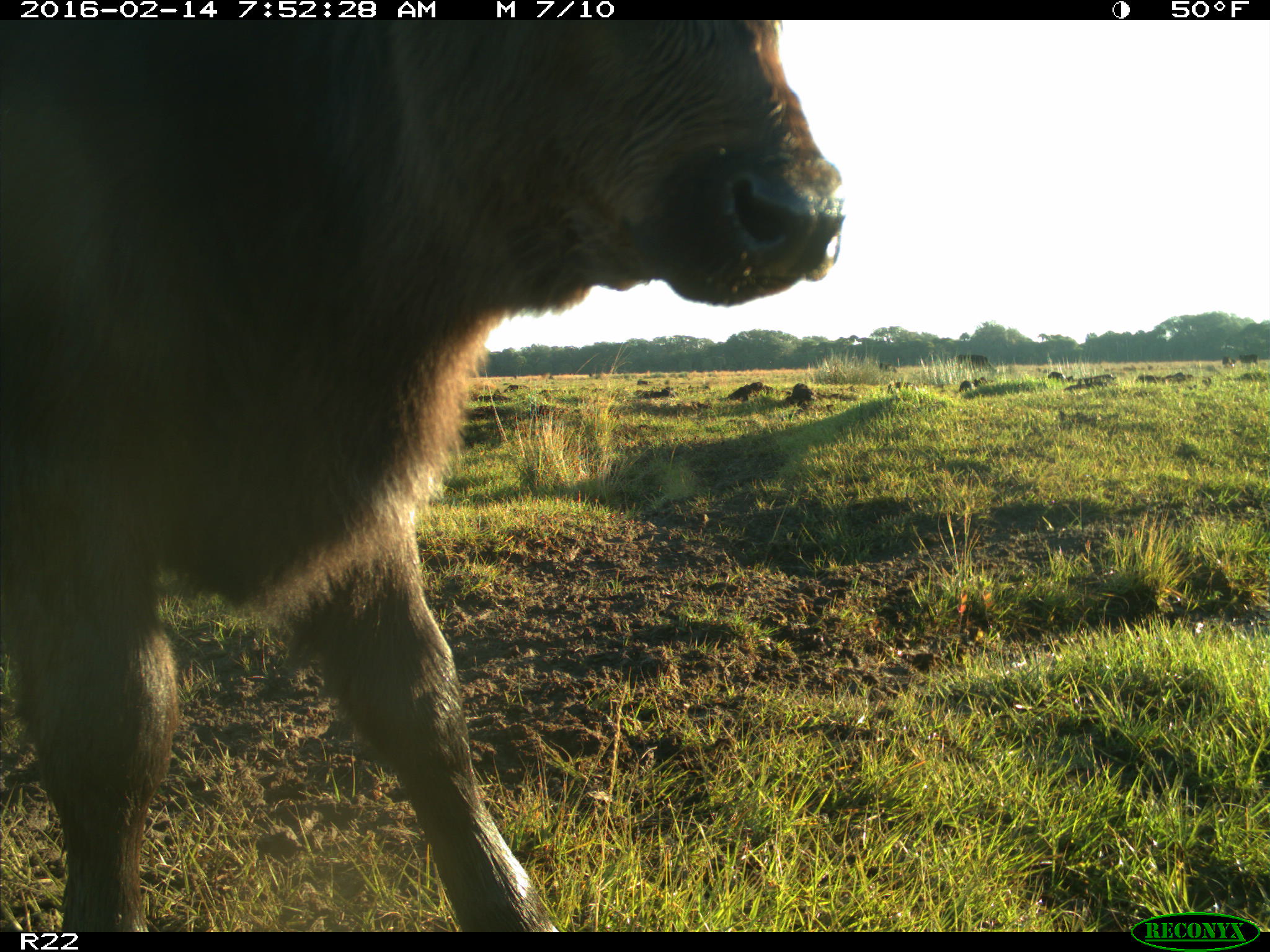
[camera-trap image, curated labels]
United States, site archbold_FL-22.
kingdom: Animalia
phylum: Chordata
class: Mammalia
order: Artiodactyla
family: Bovidae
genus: Bos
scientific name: Bos taurus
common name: domestic cow